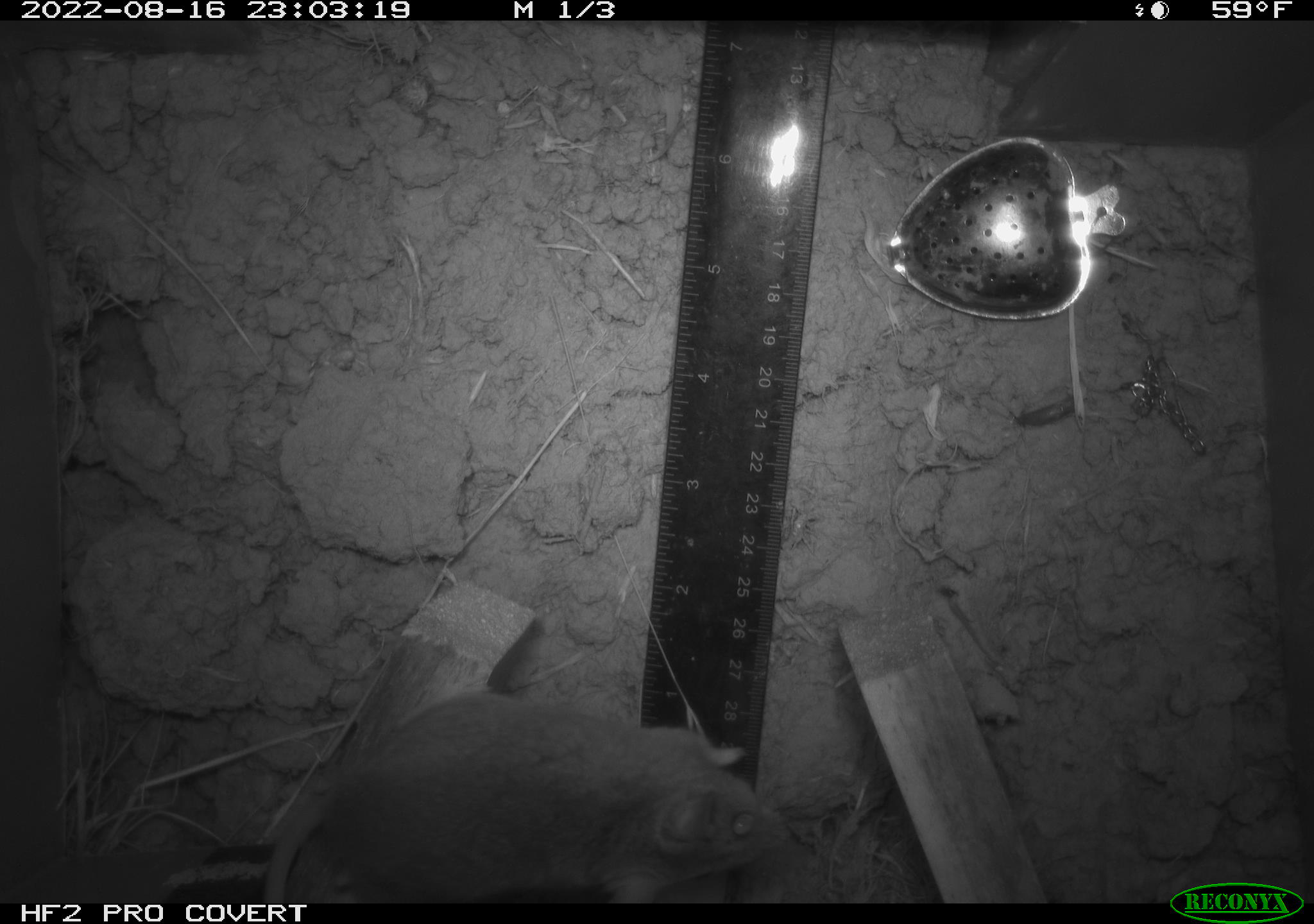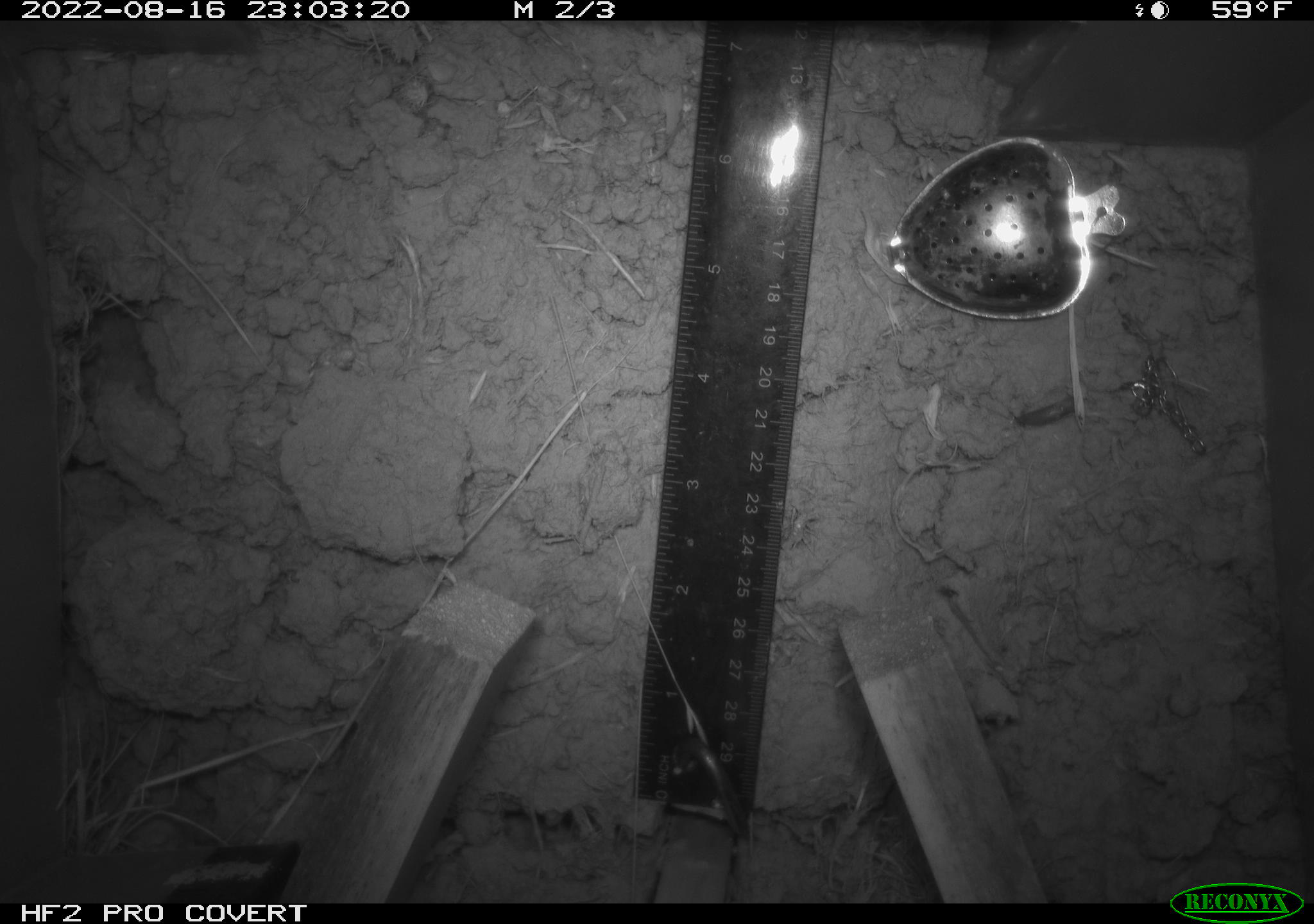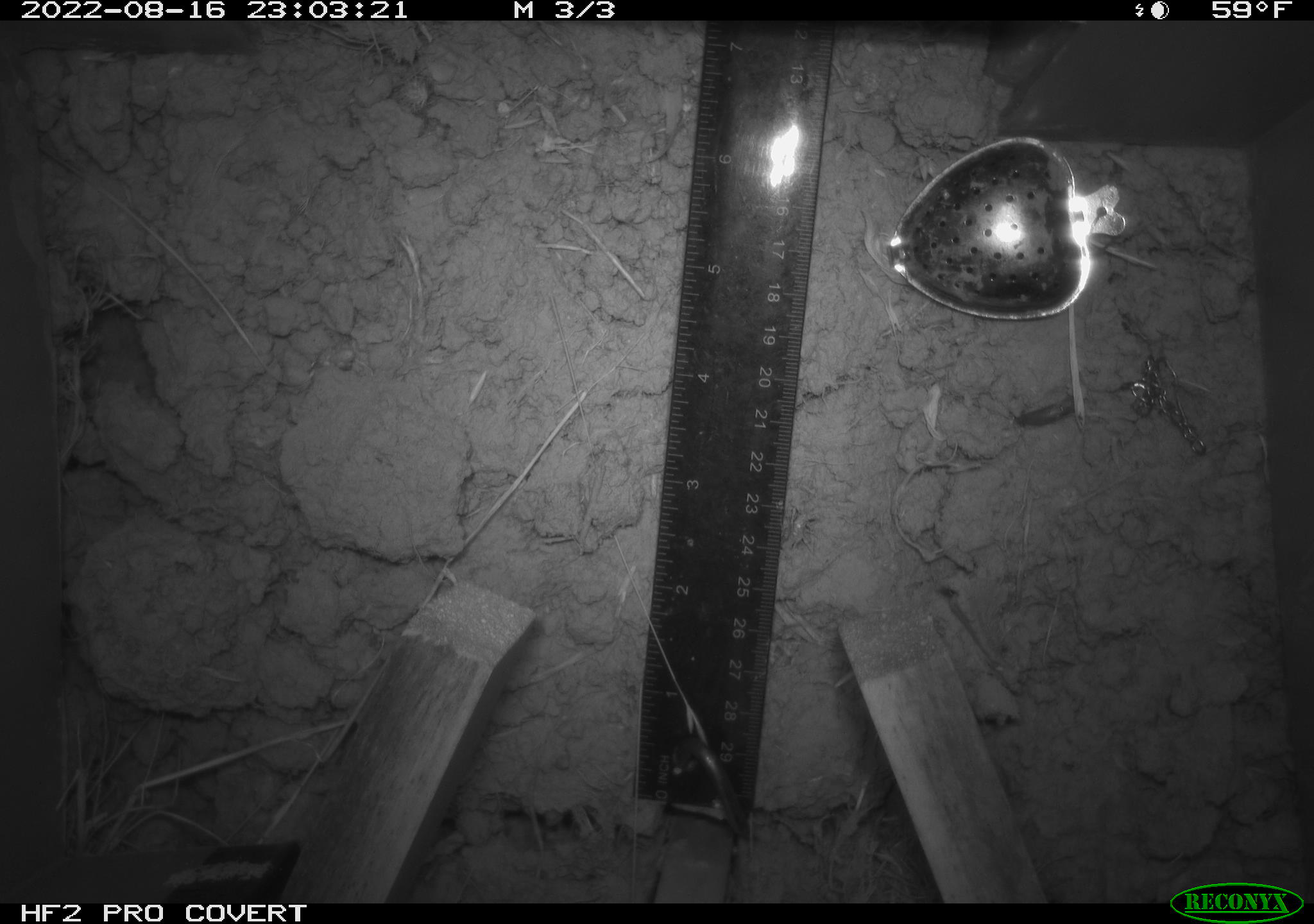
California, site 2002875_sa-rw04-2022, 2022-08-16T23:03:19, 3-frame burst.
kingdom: Animalia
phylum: Chordata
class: Mammalia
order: Rodentia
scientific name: Rodentia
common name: mouse species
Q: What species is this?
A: Mouse species (Rodentia).